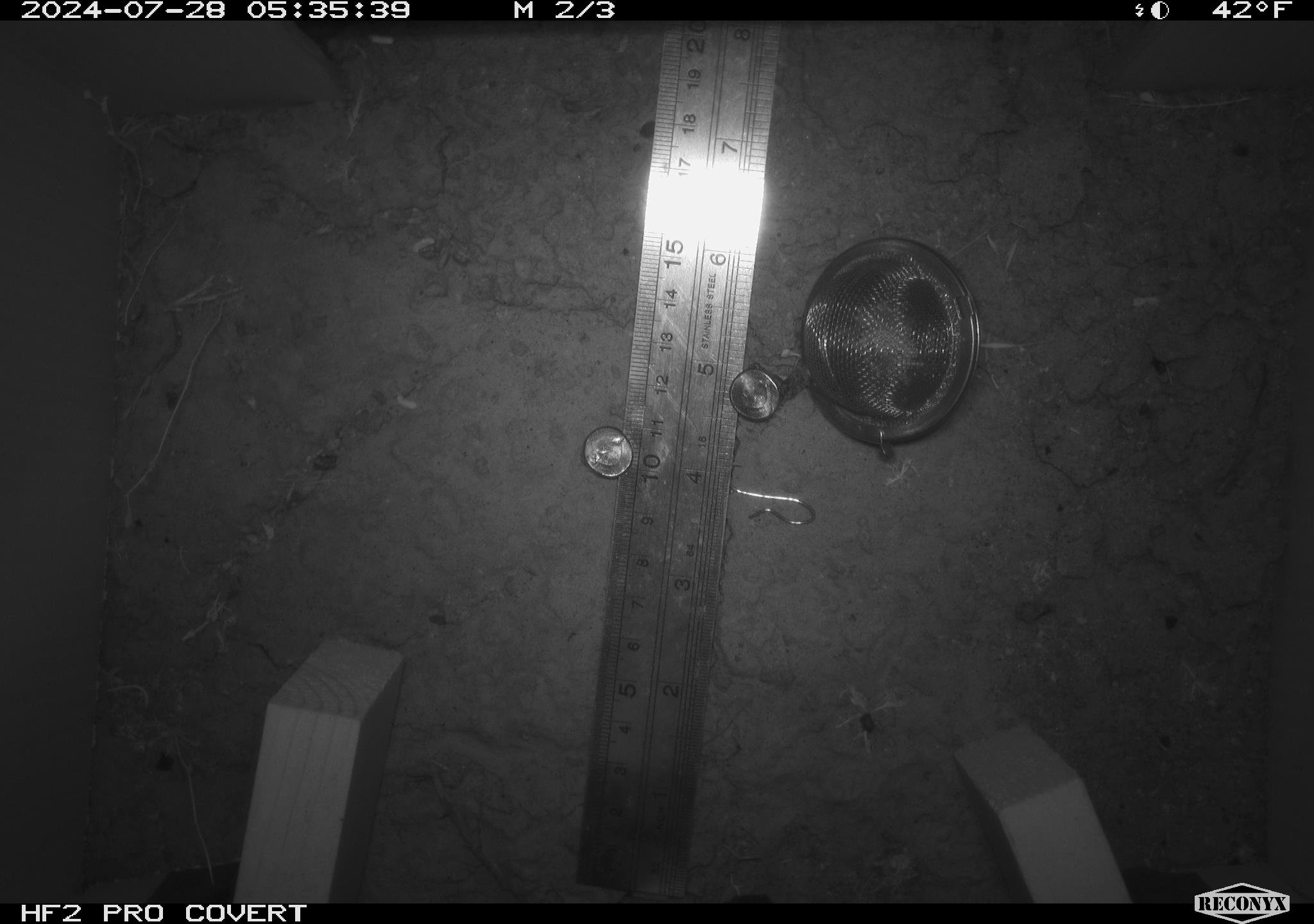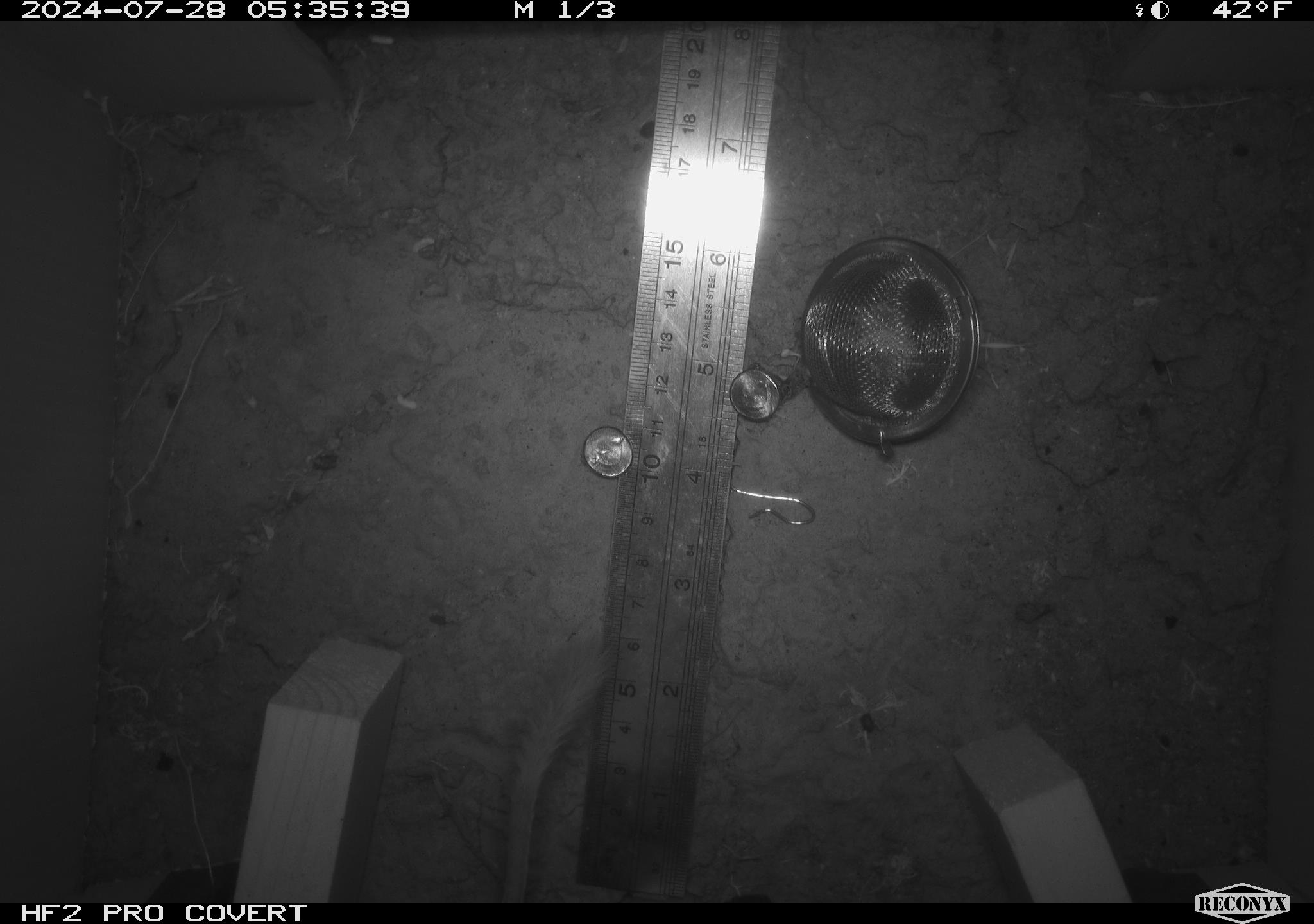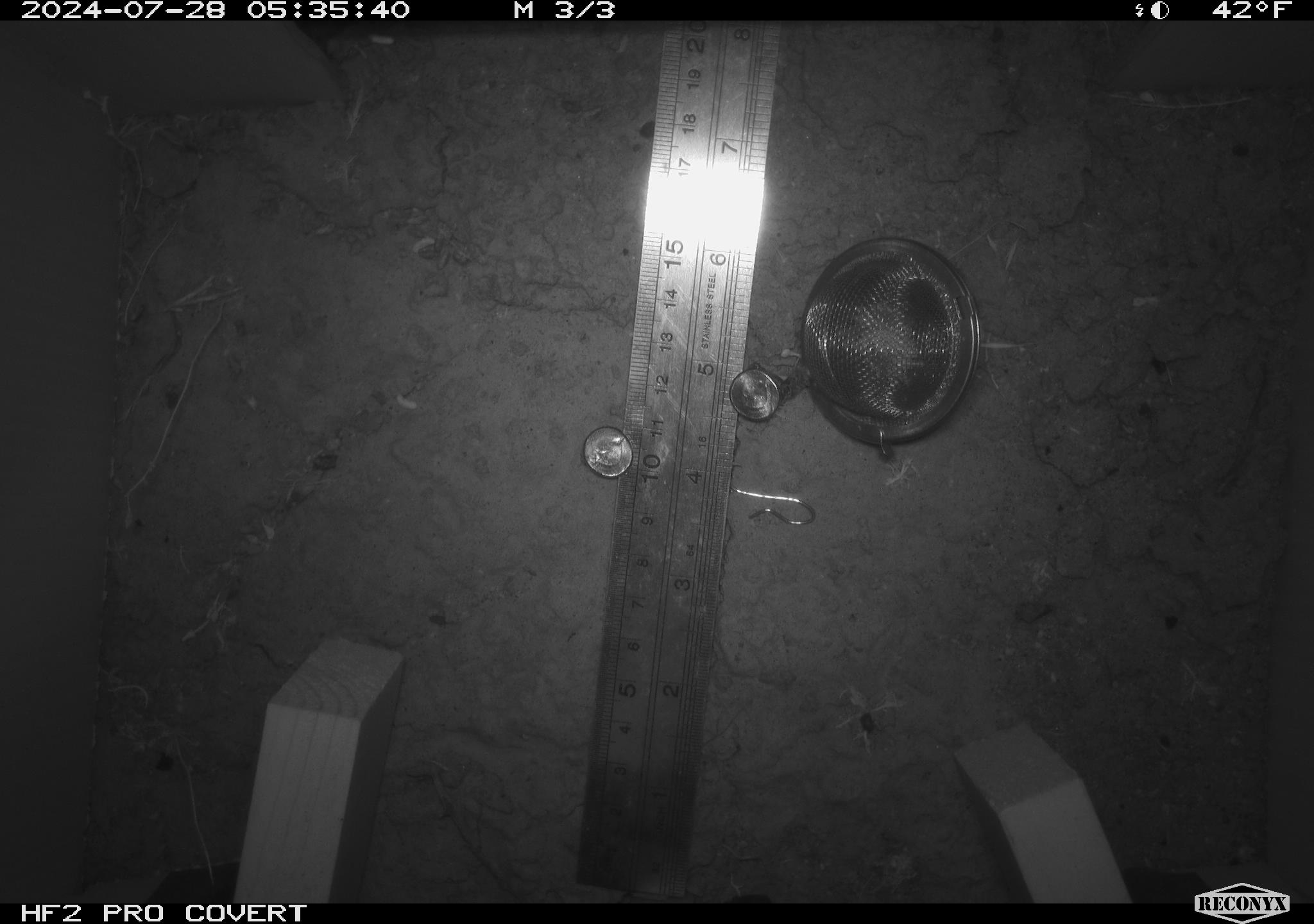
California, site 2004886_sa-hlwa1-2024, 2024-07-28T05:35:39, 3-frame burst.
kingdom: Animalia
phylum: Chordata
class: Mammalia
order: Rodentia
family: Heteromyidae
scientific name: Heteromyidae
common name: kangaroo rats and pocket mice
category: heteromyidae family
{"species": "heteromyidae family (kangaroo rats and pocket mice) (Heteromyidae)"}